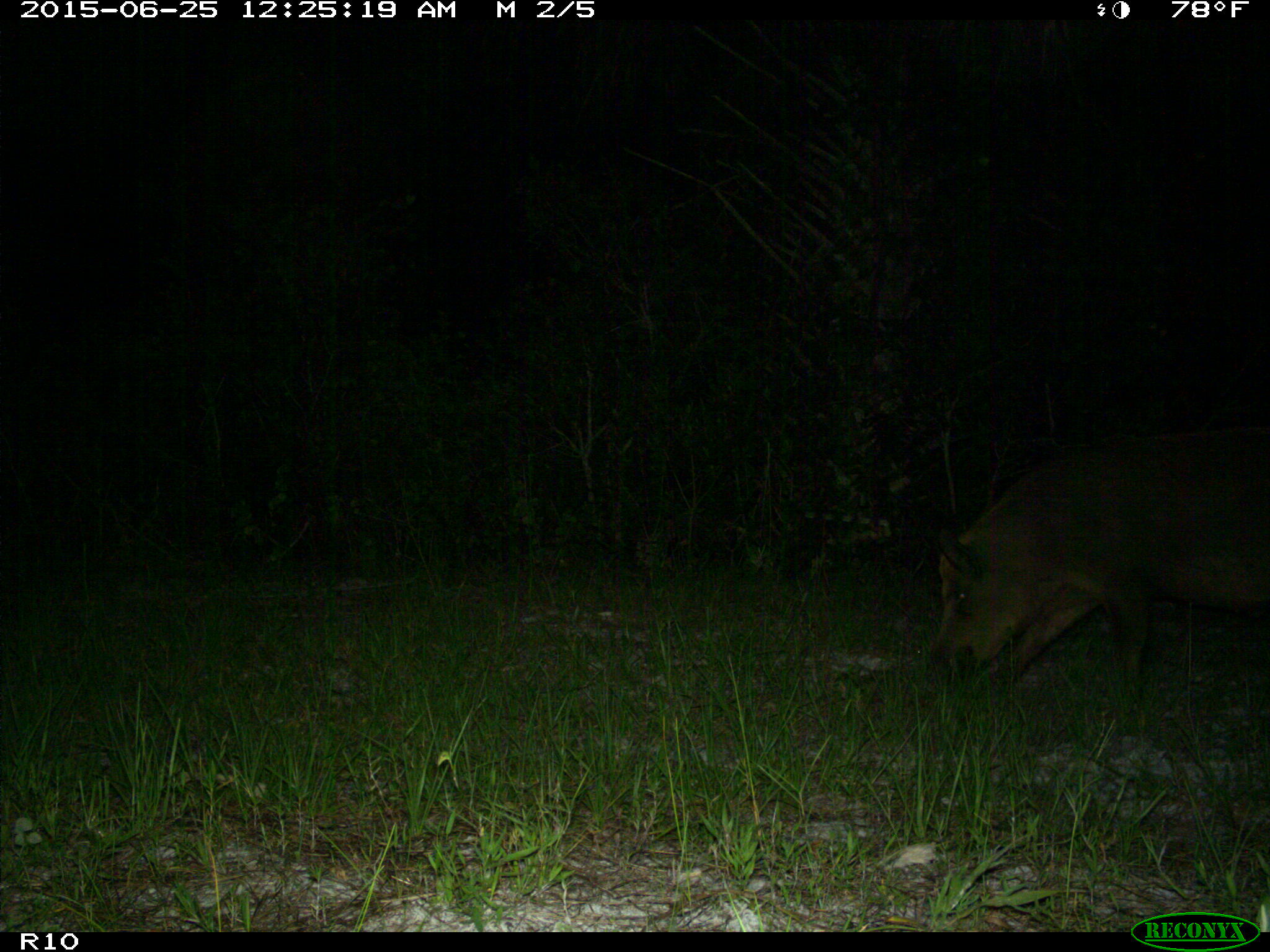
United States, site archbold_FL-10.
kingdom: Animalia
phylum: Chordata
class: Mammalia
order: Artiodactyla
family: Suidae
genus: Sus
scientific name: Sus scrofa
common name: wild boar